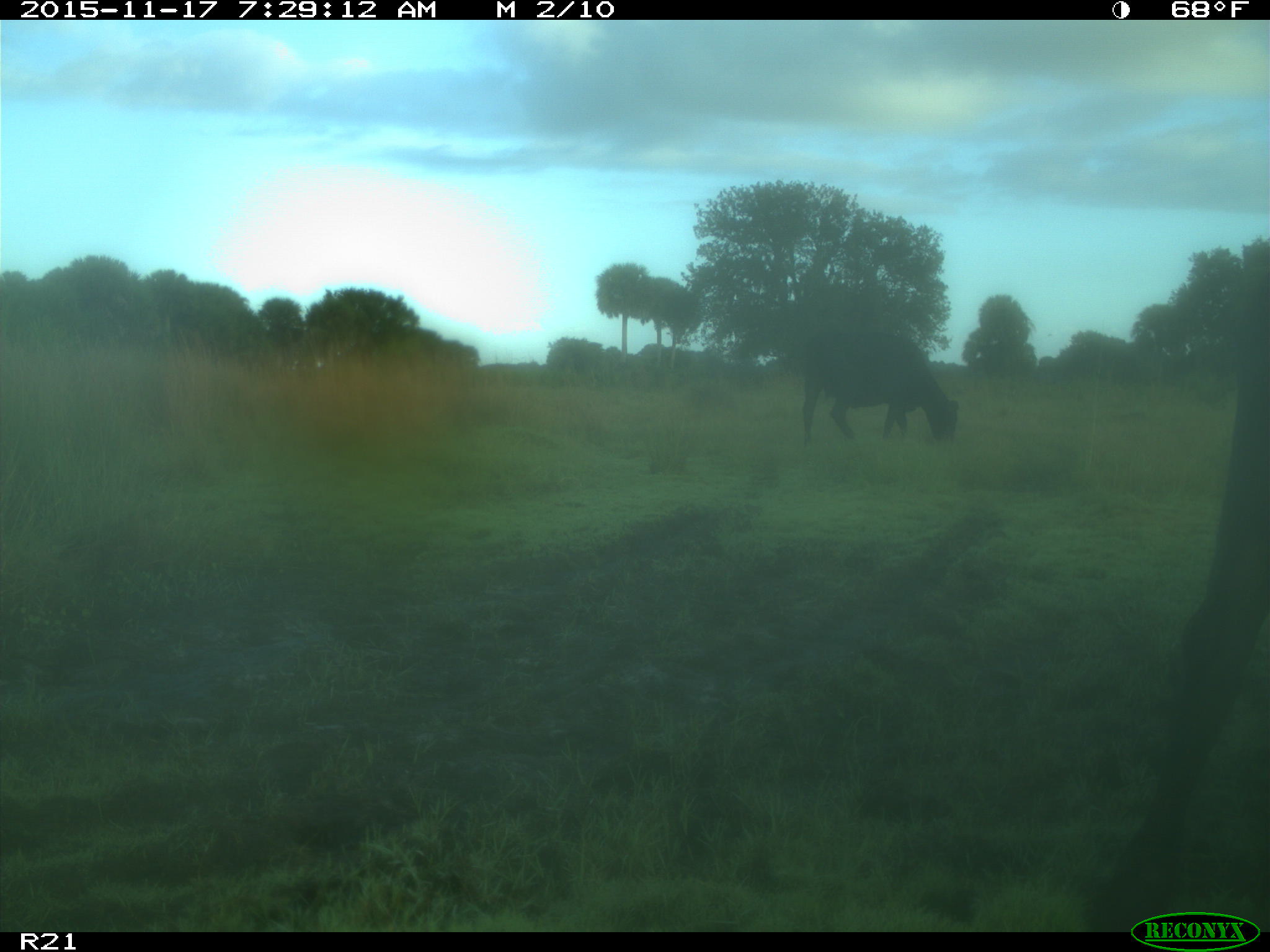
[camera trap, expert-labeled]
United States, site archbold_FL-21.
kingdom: Animalia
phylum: Chordata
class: Mammalia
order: Artiodactyla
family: Bovidae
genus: Bos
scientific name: Bos taurus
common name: domestic cow